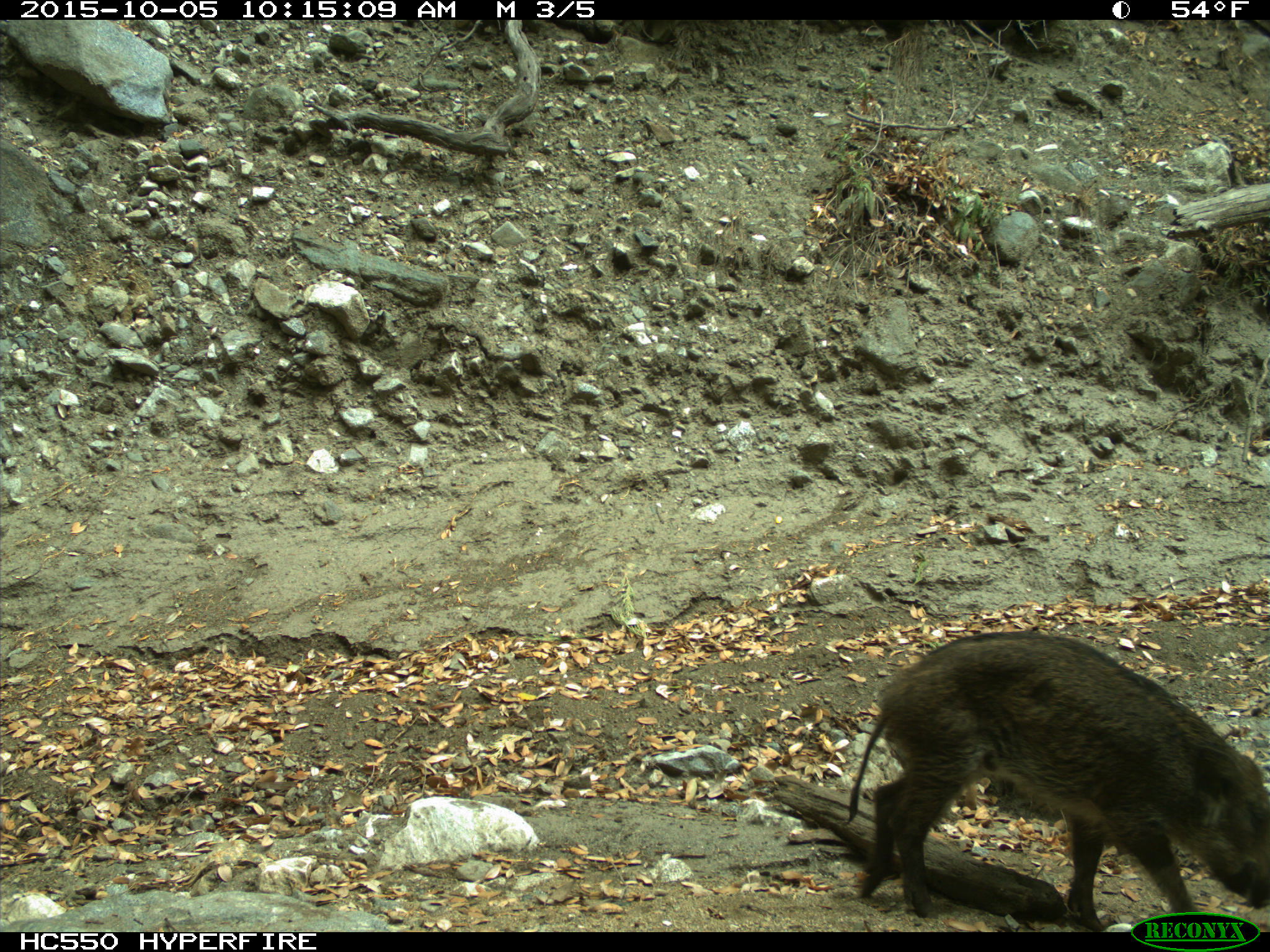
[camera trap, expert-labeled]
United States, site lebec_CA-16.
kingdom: Animalia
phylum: Chordata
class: Mammalia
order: Artiodactyla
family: Suidae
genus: Sus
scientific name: Sus scrofa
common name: wild boar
Sus scrofa (wild boar).